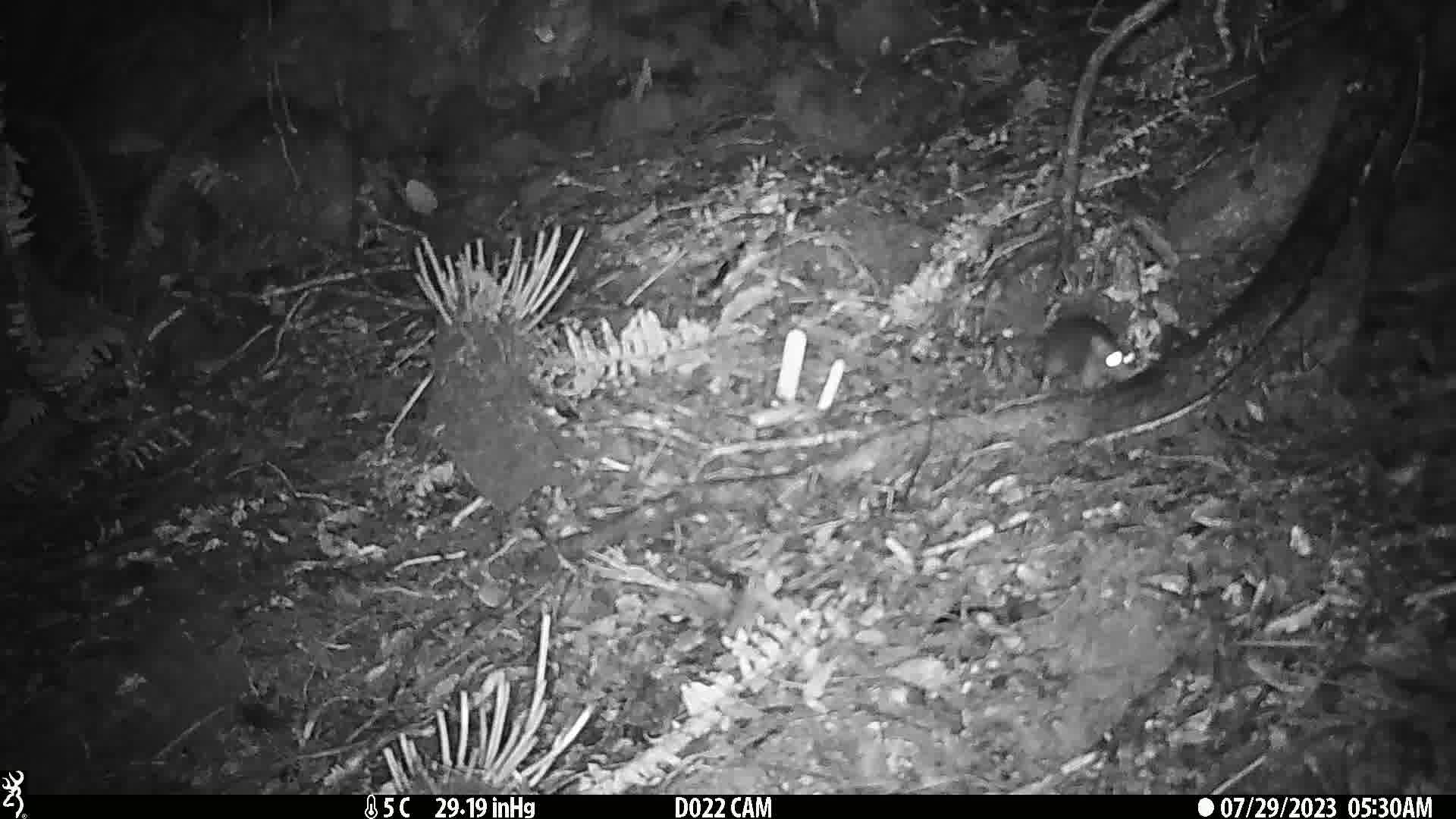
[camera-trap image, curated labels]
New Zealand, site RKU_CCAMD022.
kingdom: Animalia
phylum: Chordata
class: Mammalia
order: Rodentia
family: Muridae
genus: Rattus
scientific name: Rattus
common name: rat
Rat (Rattus).